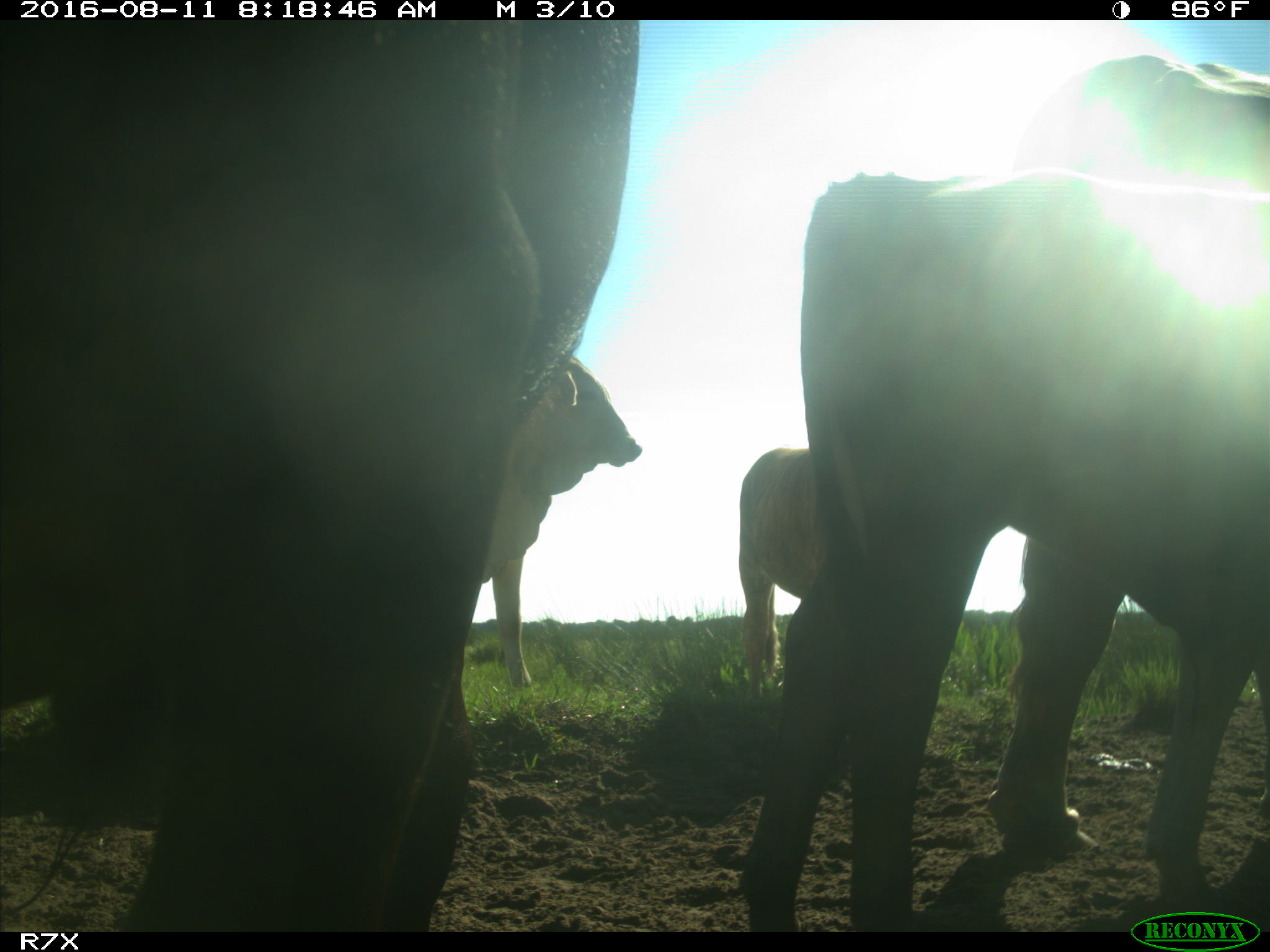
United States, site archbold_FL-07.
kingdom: Animalia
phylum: Chordata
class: Mammalia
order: Artiodactyla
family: Bovidae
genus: Bos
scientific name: Bos taurus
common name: domestic cow